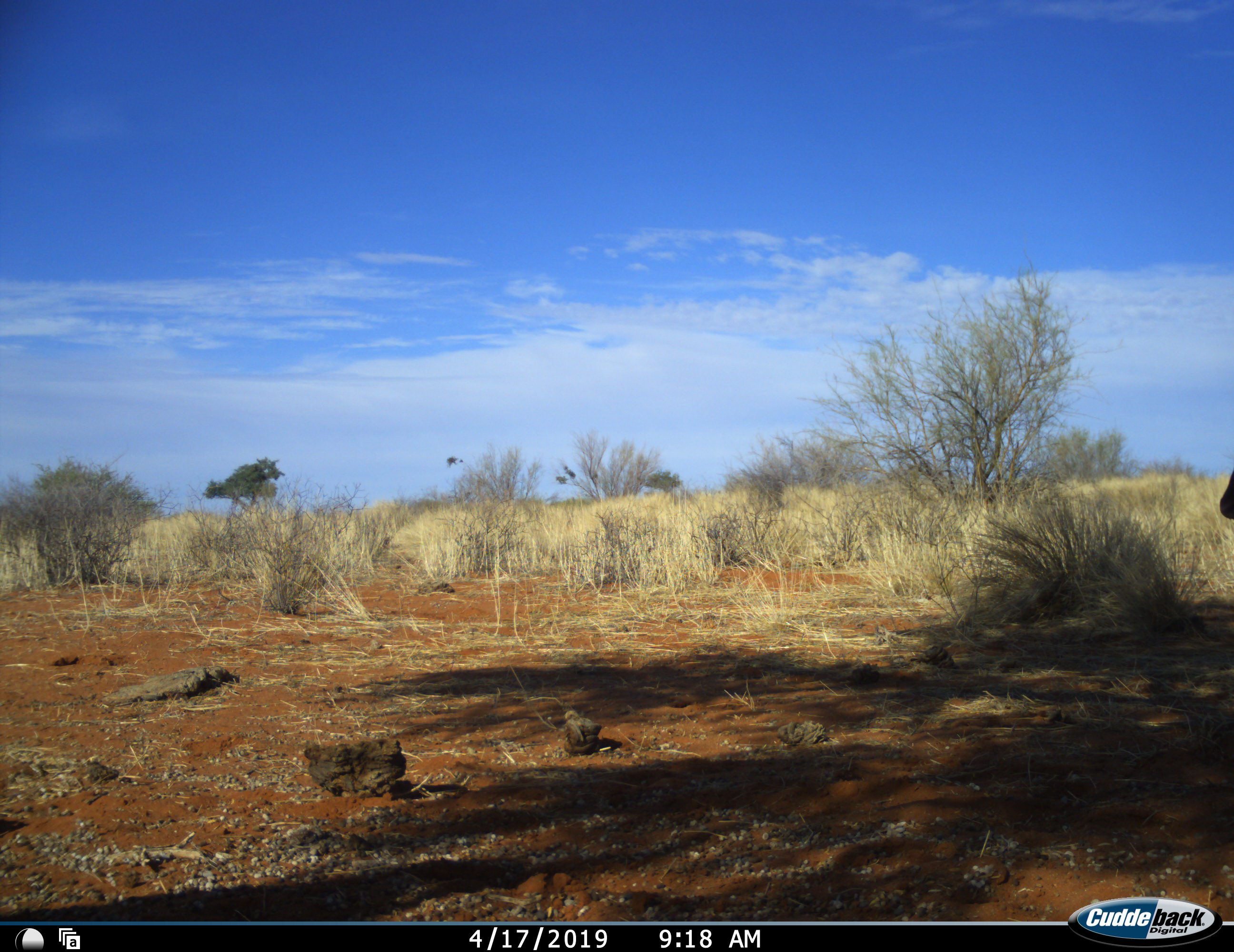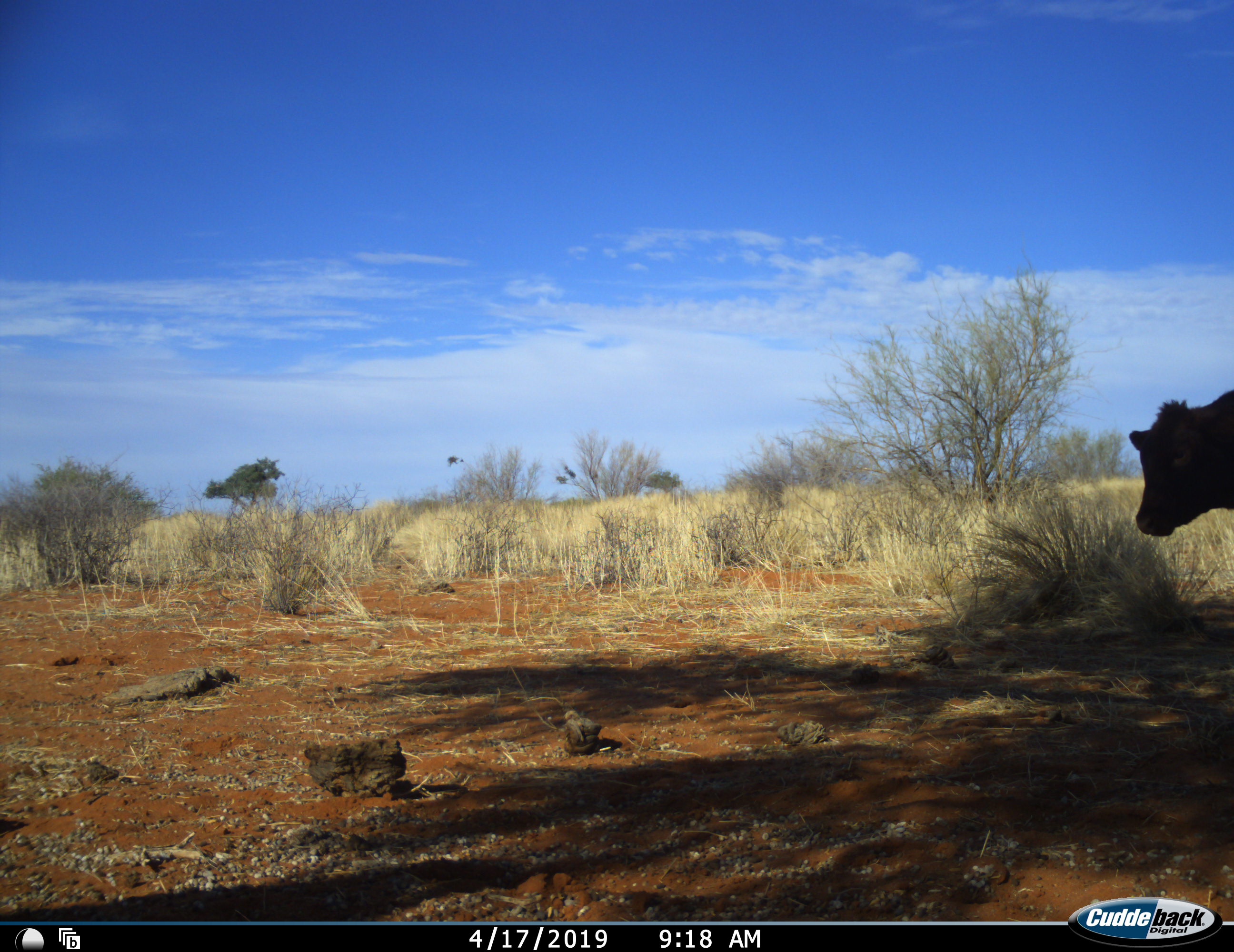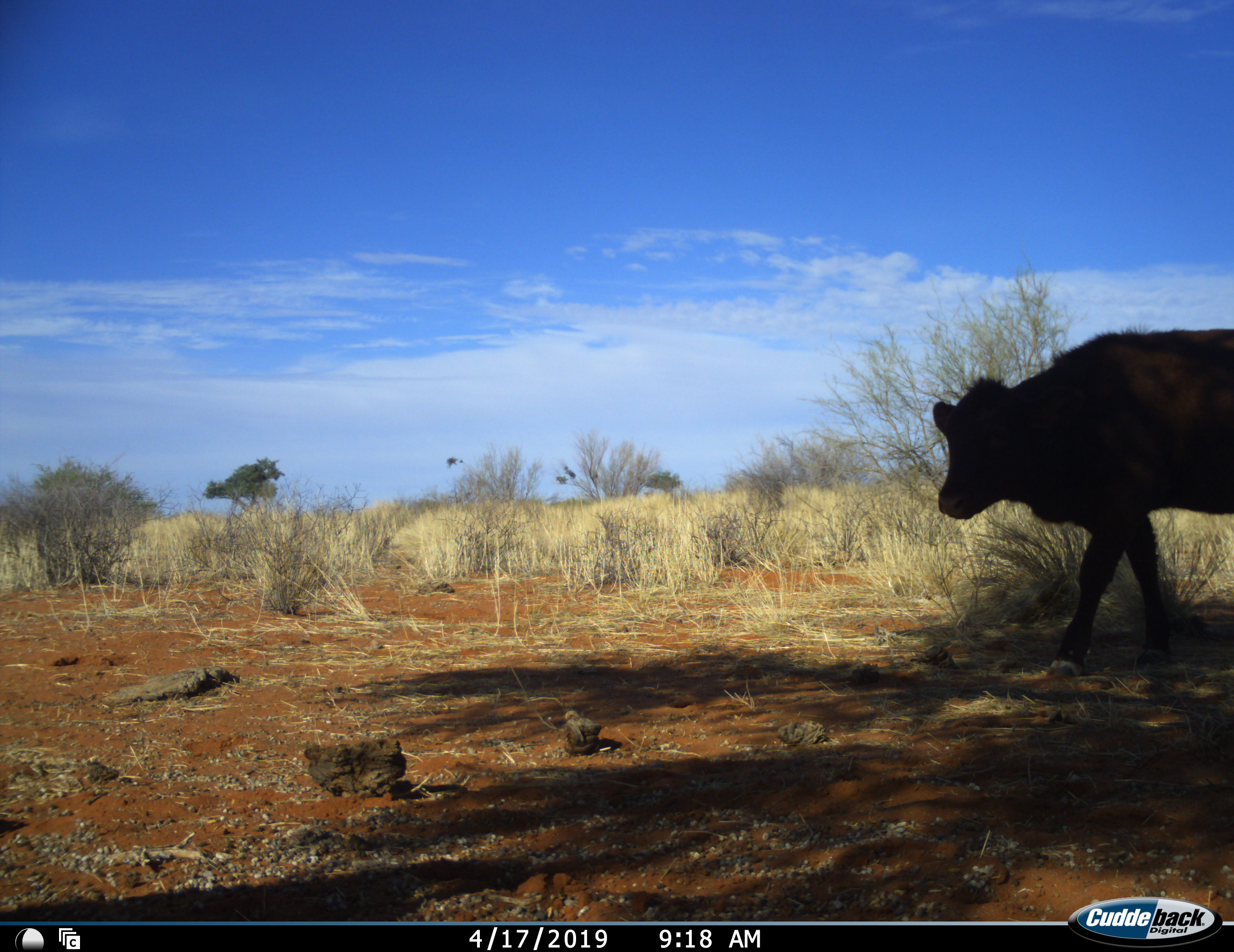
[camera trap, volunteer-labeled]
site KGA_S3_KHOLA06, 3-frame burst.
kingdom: Animalia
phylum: Chordata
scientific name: Vertebrata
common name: domestic animal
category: domesticanimal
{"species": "domesticanimal (domestic animal) (Vertebrata)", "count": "1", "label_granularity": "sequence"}